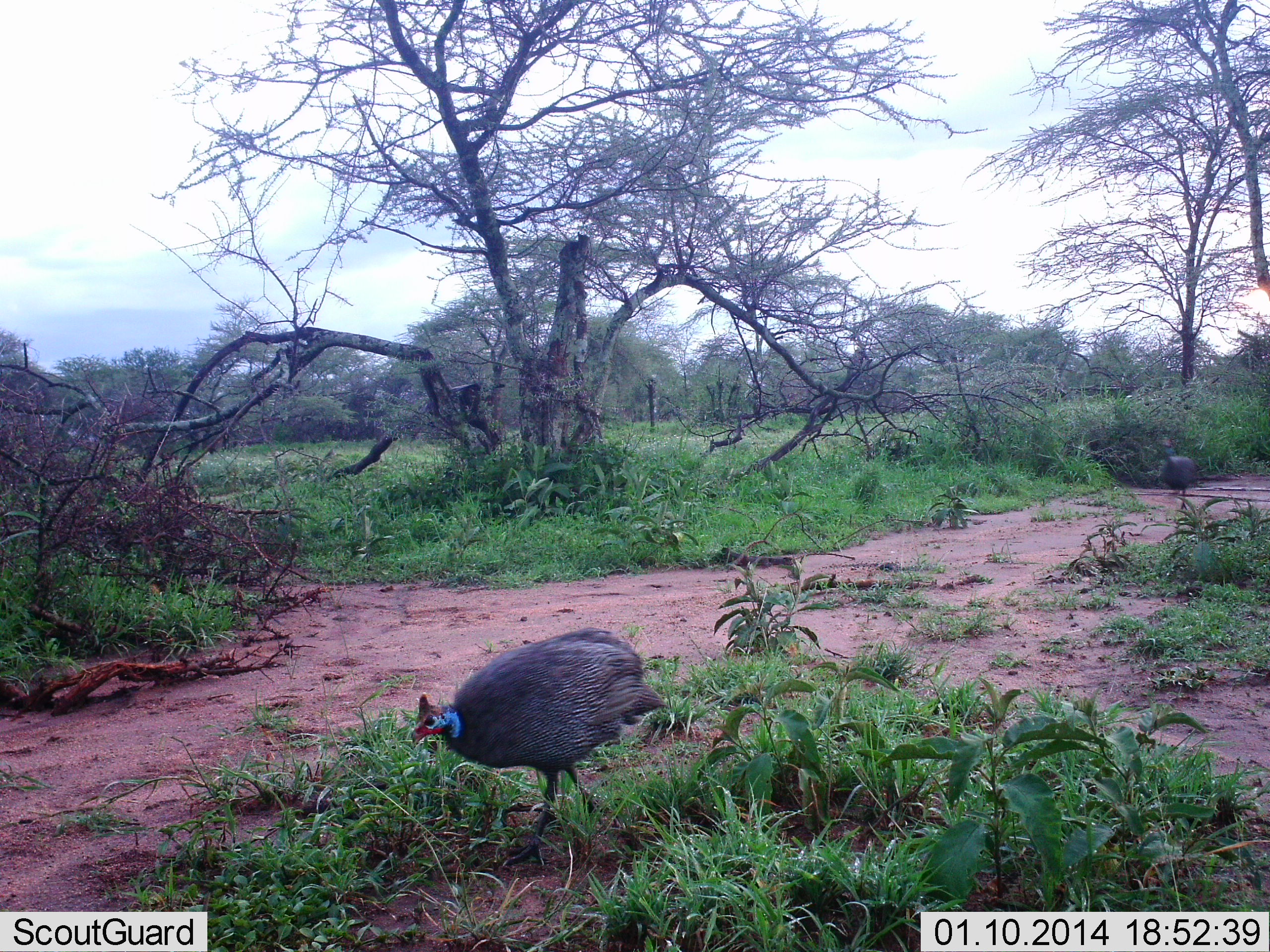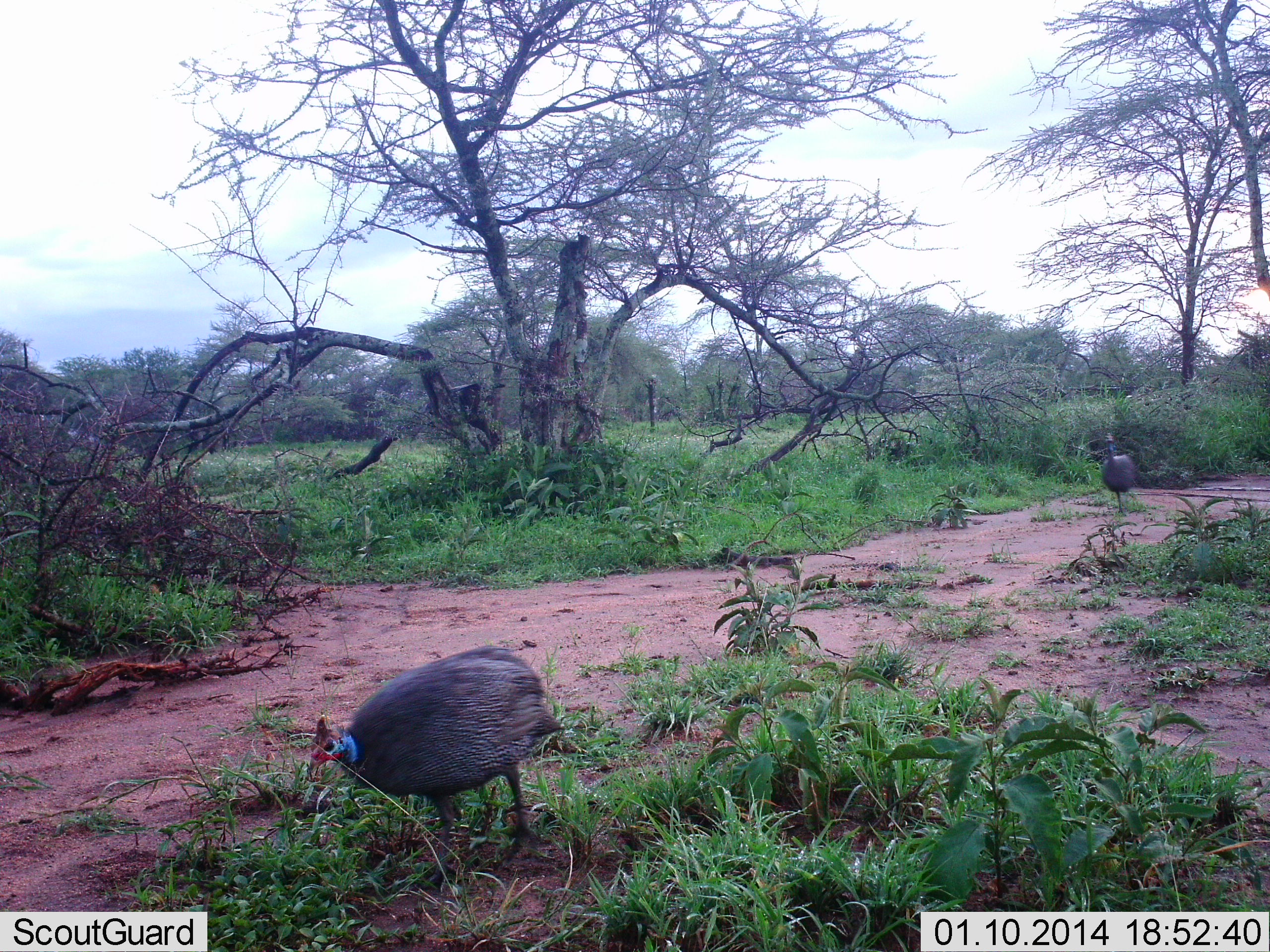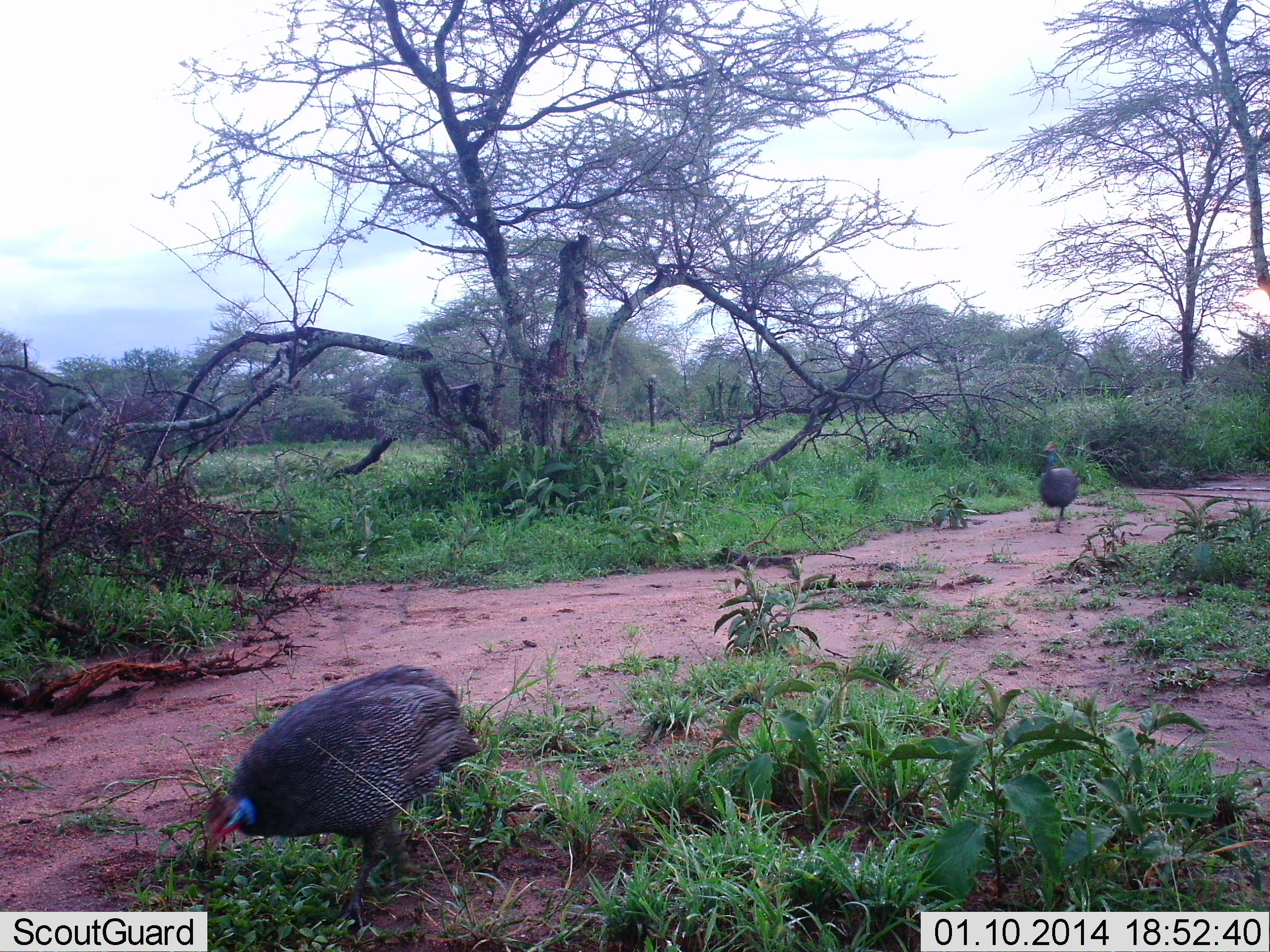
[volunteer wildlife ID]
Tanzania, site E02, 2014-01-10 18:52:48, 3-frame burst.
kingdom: Animalia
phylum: Chordata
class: Aves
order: Galliformes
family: Numididae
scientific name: Numididae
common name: guinea fowl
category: guineafowl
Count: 2.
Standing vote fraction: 0%.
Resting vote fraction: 0%.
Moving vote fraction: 100%.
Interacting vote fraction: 0%.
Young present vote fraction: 0%.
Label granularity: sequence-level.